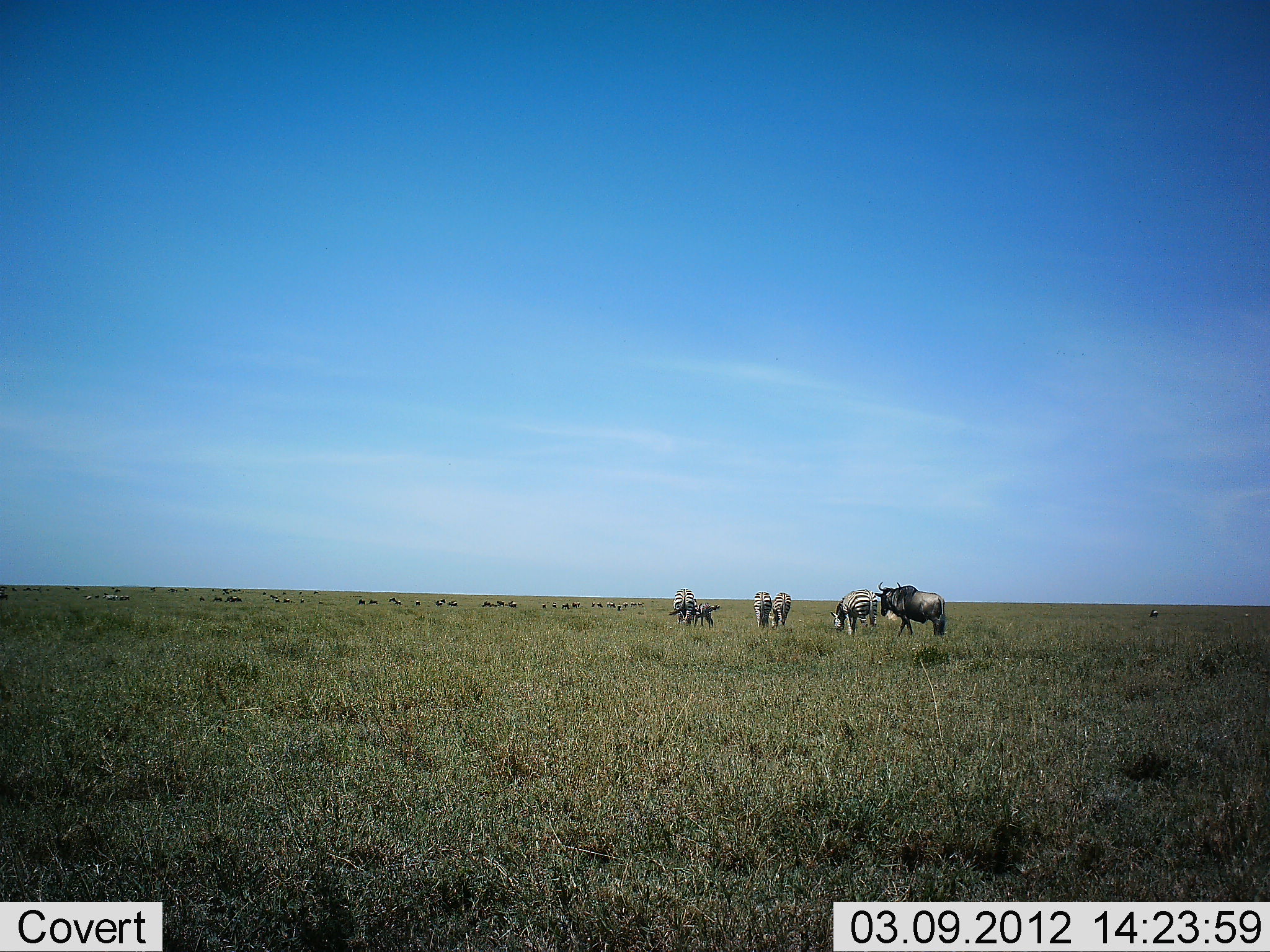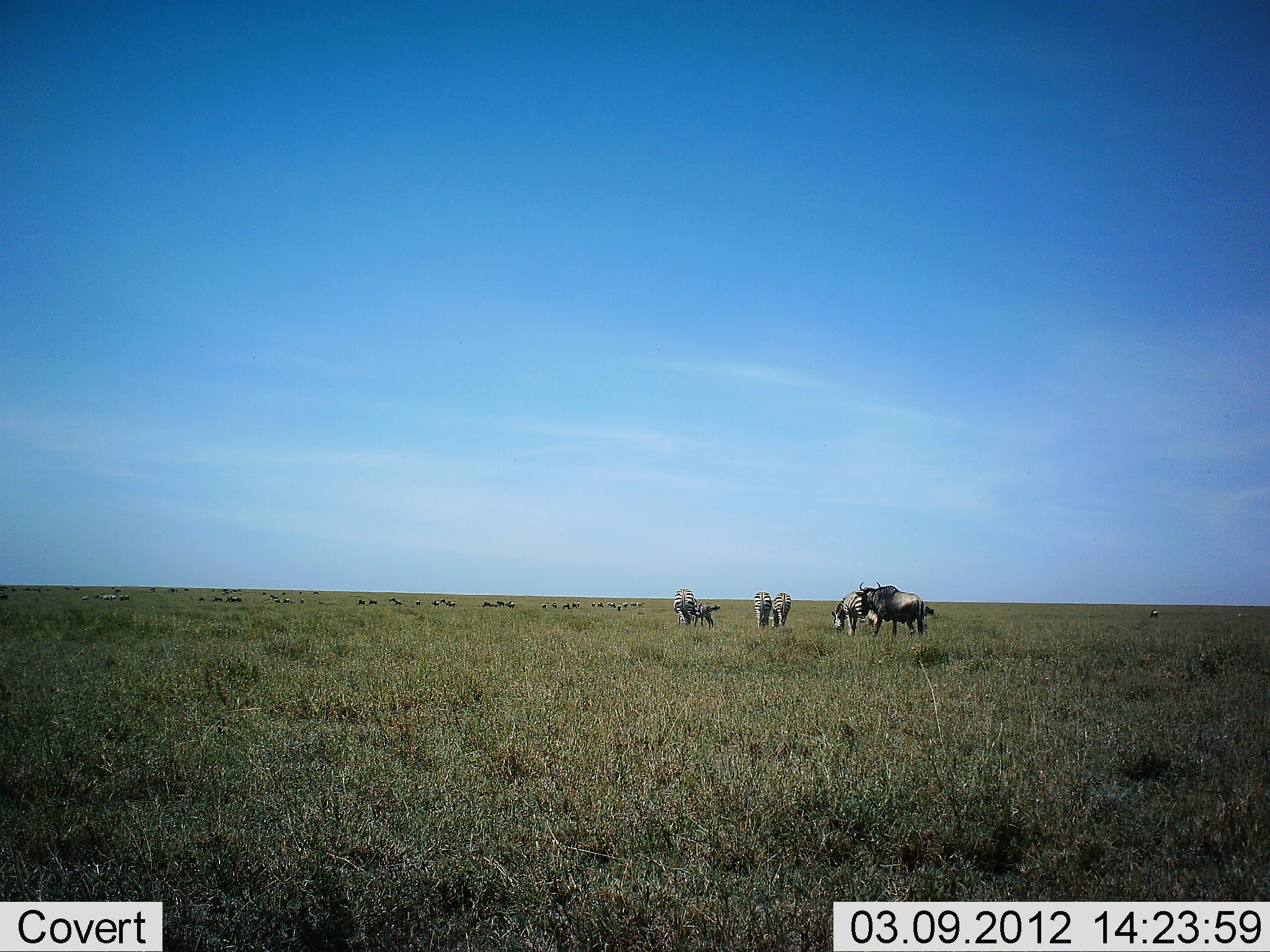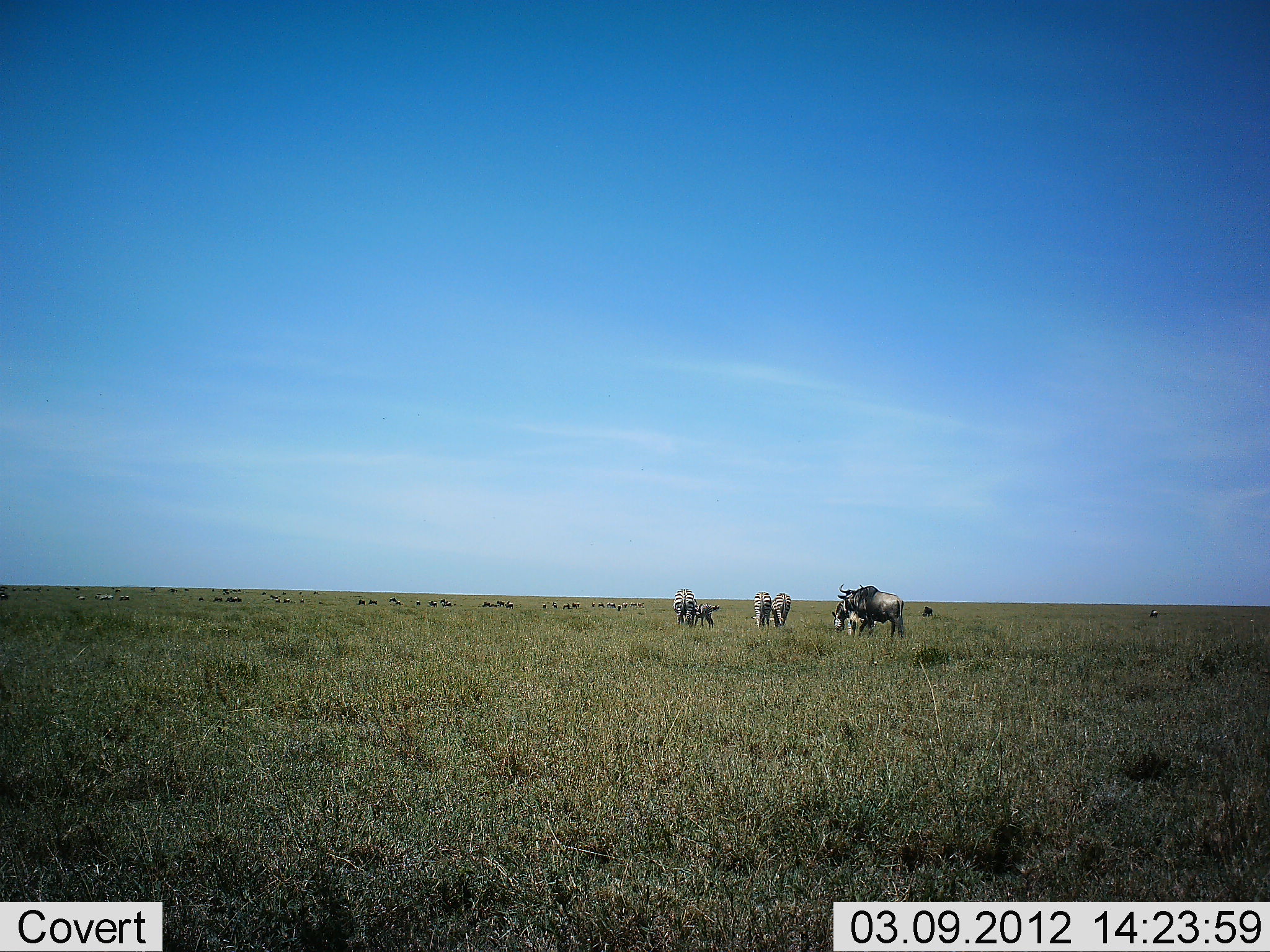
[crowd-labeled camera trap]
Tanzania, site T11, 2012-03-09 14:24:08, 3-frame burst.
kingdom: Animalia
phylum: Chordata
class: Mammalia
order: Artiodactyla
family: Bovidae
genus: Connochaetes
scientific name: Connochaetes taurinus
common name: blue wildebeest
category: wildebeest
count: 11-50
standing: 32%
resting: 5%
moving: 79%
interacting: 0%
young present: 0%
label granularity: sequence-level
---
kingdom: Animalia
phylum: Chordata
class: Mammalia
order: Perissodactyla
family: Equidae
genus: Equus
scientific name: Equus quagga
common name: plains zebra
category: zebra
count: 5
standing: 50%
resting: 0%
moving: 5%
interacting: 9%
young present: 41%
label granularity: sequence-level